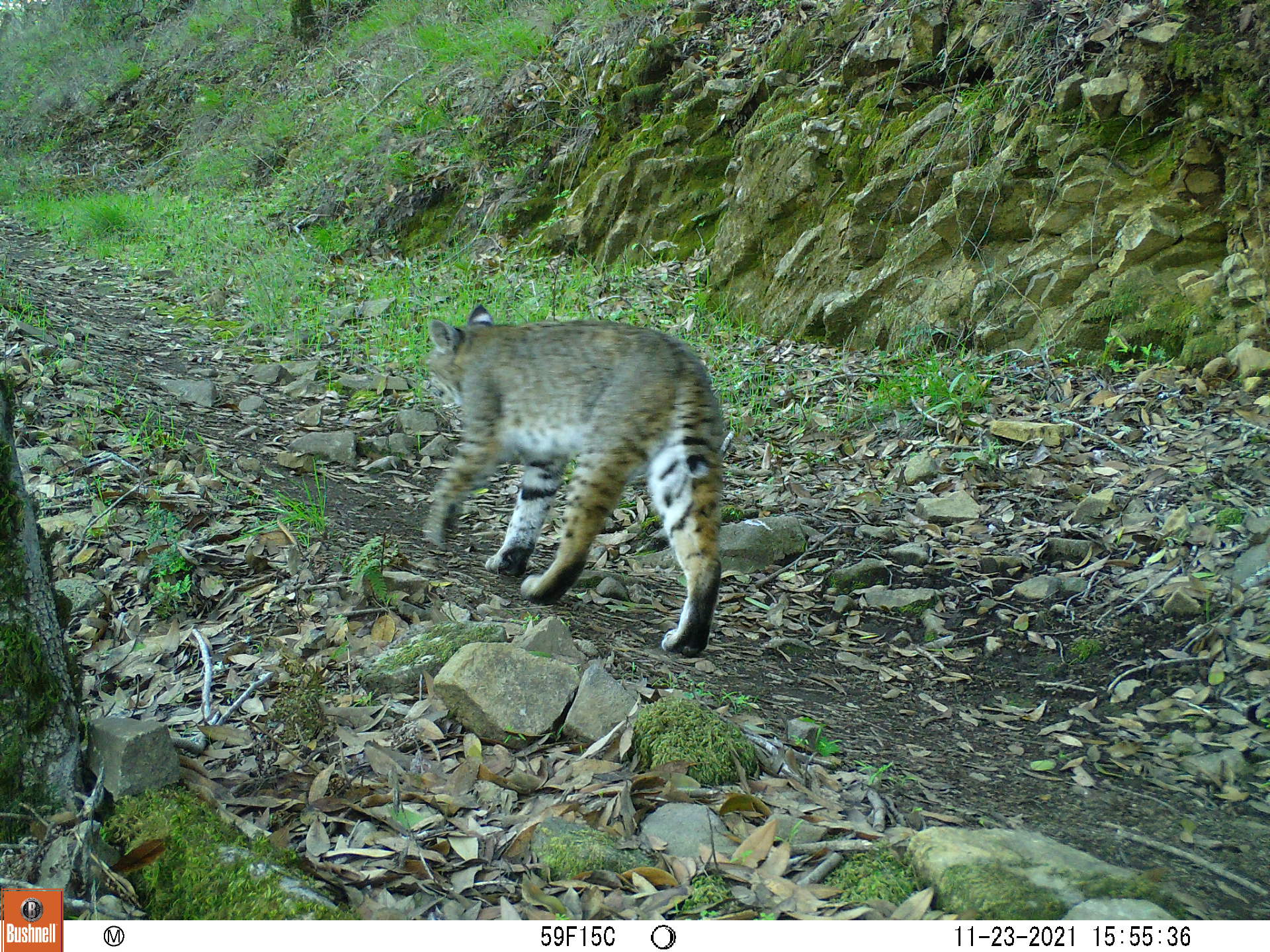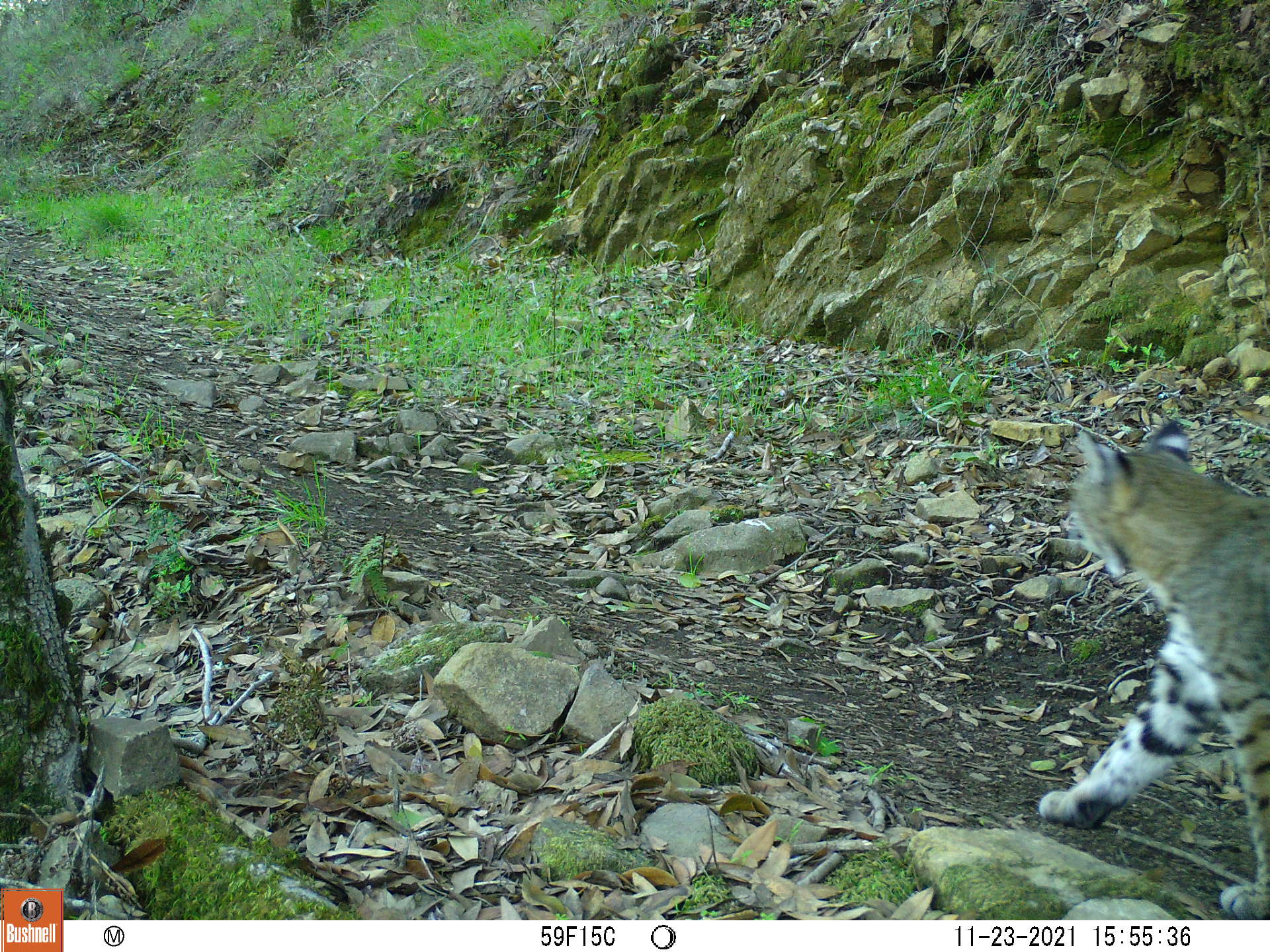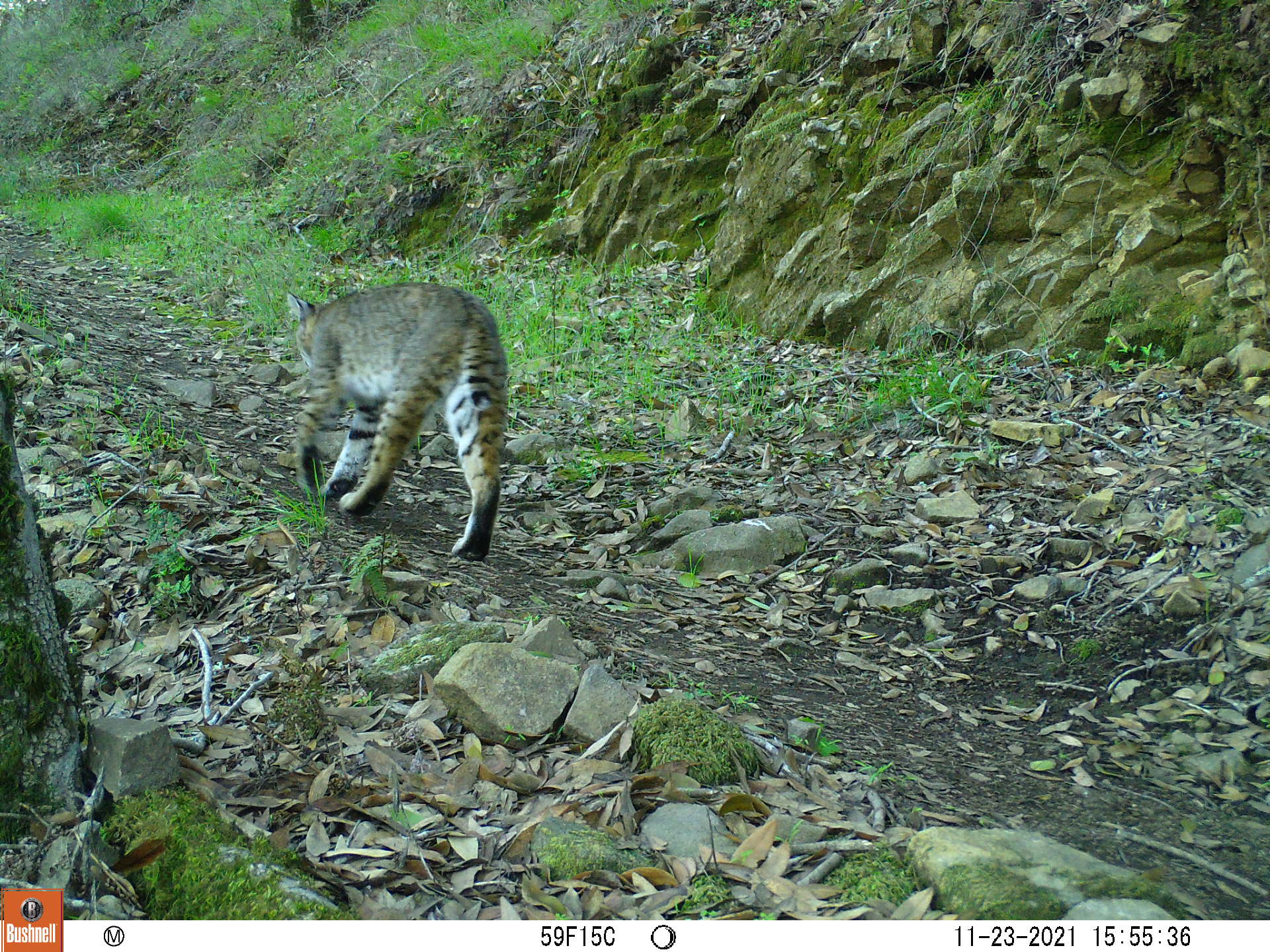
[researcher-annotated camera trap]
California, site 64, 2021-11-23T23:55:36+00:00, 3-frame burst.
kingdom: Animalia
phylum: Chordata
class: Mammalia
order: Carnivora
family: Felidae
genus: Lynx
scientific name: Lynx rufus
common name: bobcat